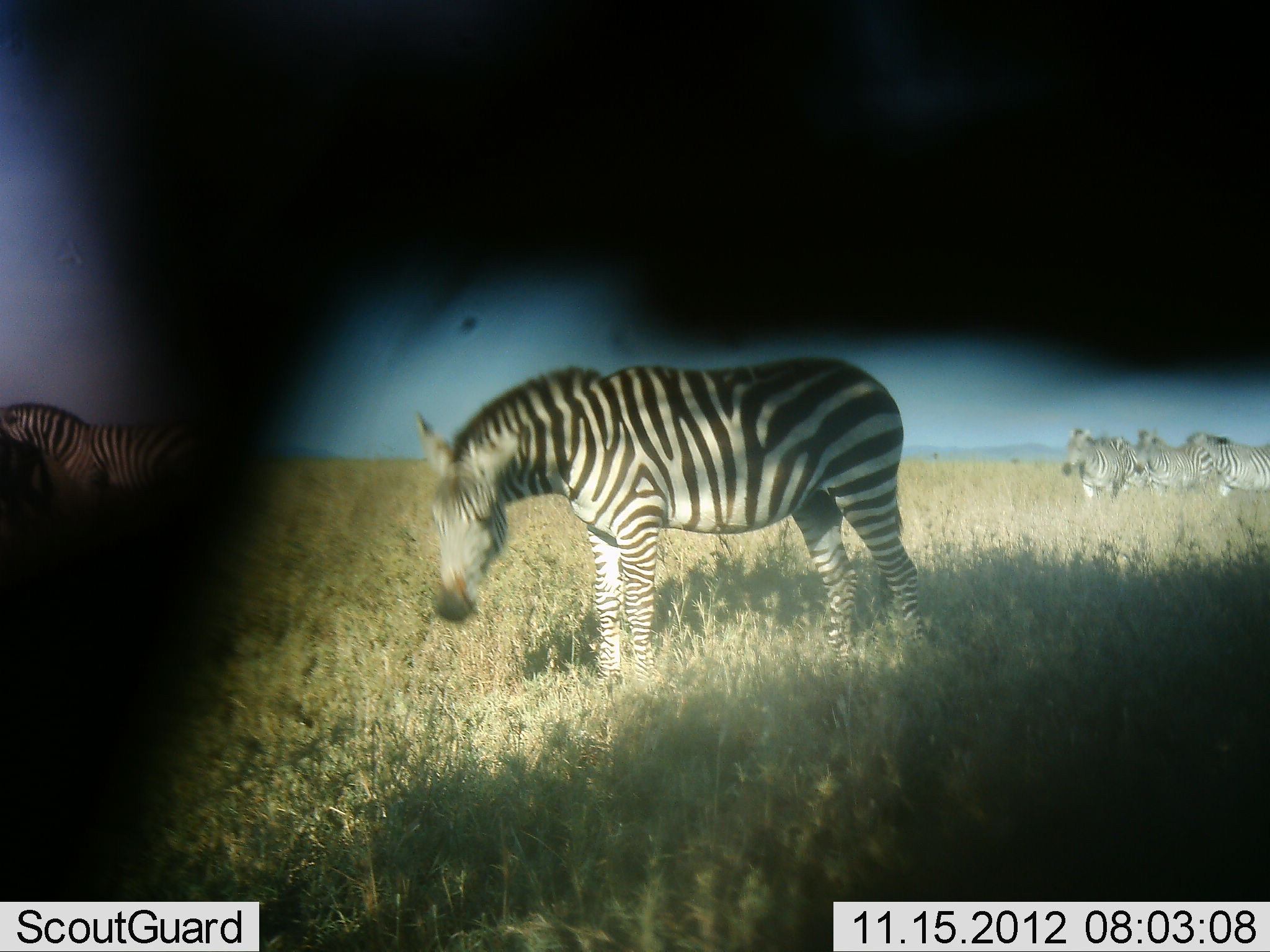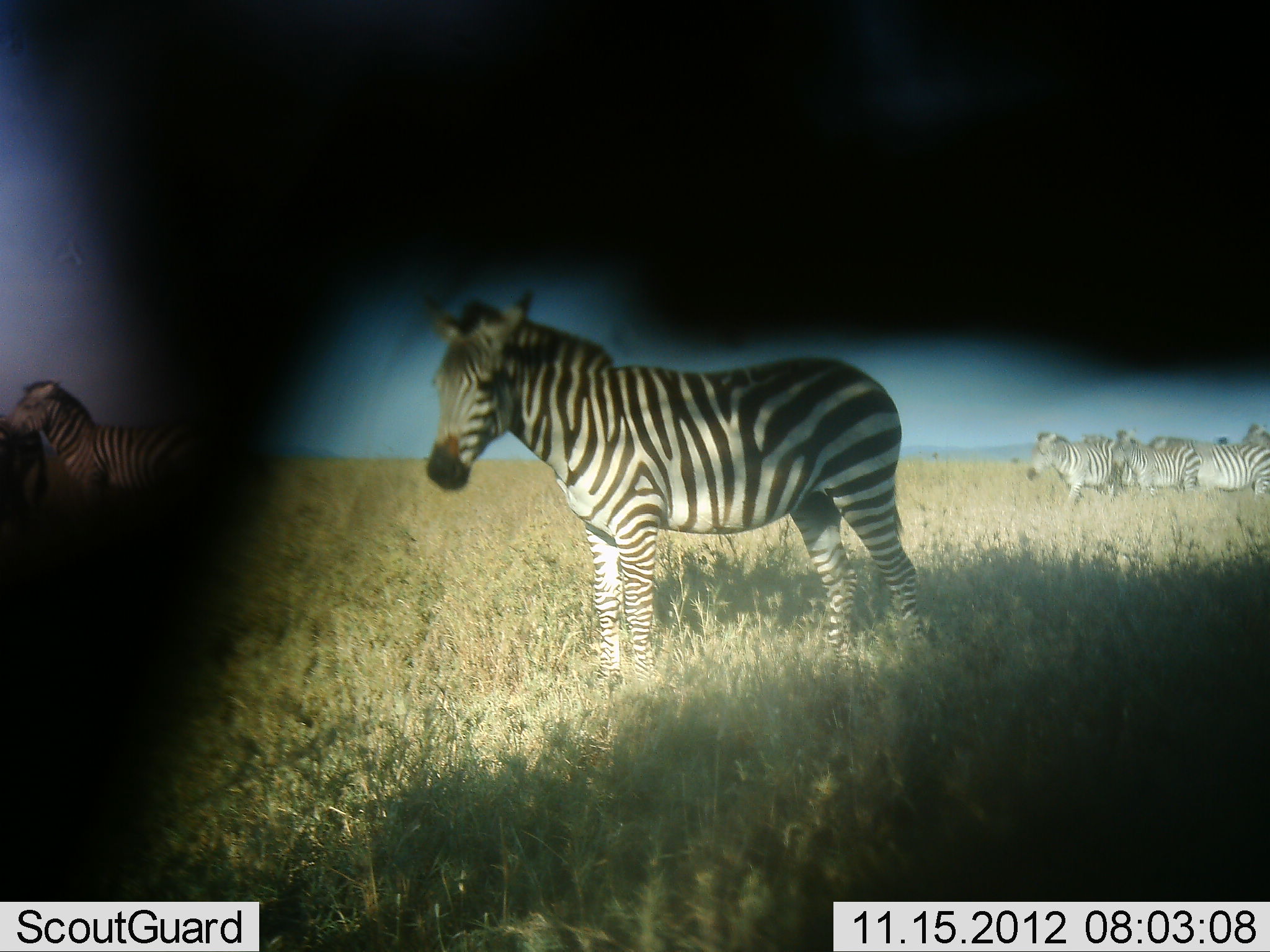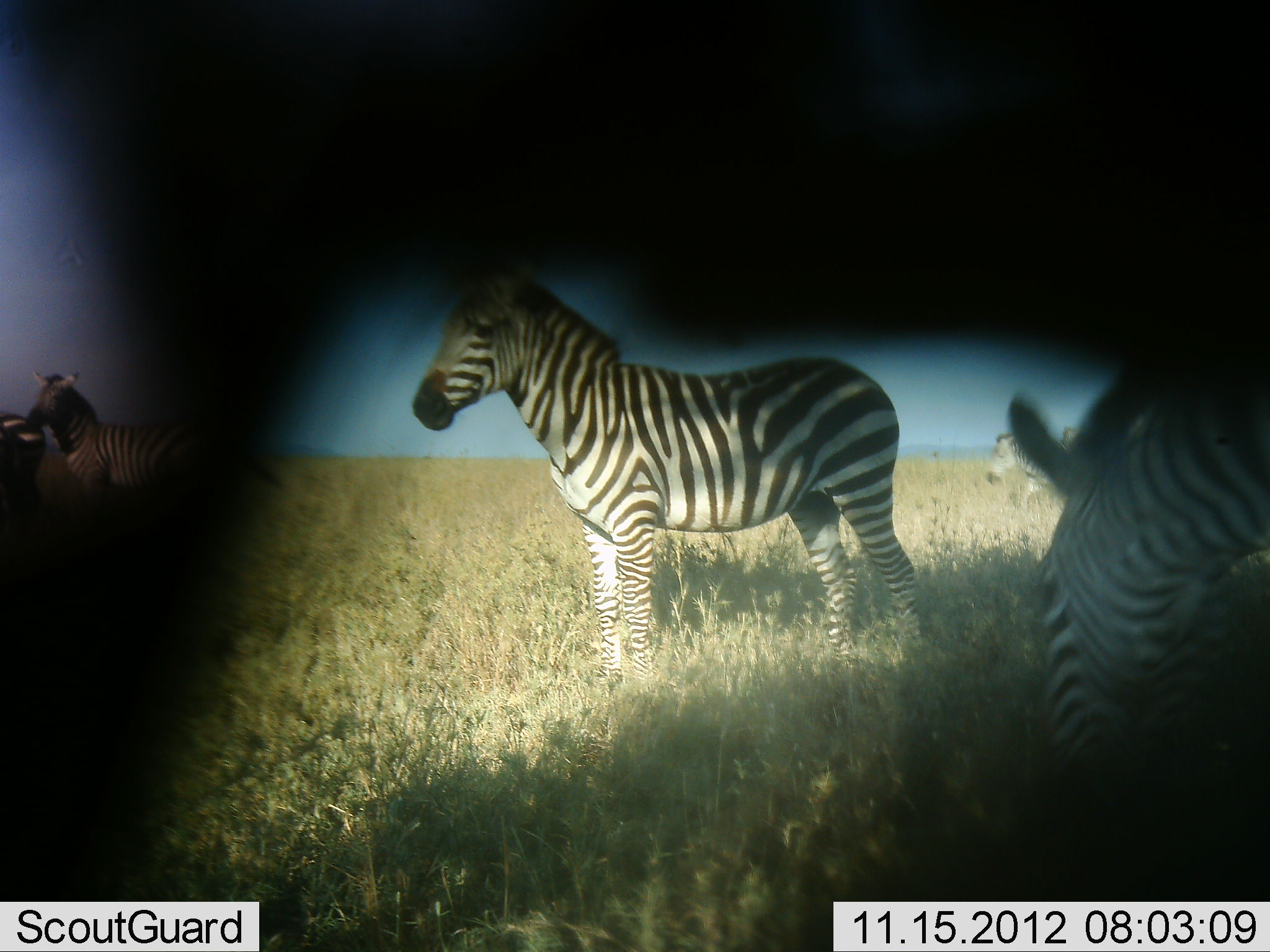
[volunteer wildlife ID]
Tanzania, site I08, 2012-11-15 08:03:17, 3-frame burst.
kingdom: Animalia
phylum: Chordata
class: Mammalia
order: Perissodactyla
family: Equidae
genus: Equus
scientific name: Equus quagga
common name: plains zebra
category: zebra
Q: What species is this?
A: Zebra (plains zebra) (Equus quagga).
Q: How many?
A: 9.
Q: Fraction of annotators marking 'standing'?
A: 90%.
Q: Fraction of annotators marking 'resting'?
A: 0%.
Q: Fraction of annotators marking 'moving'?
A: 60%.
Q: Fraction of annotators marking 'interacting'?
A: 10%.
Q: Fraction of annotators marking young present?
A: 10%.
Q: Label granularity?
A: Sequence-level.